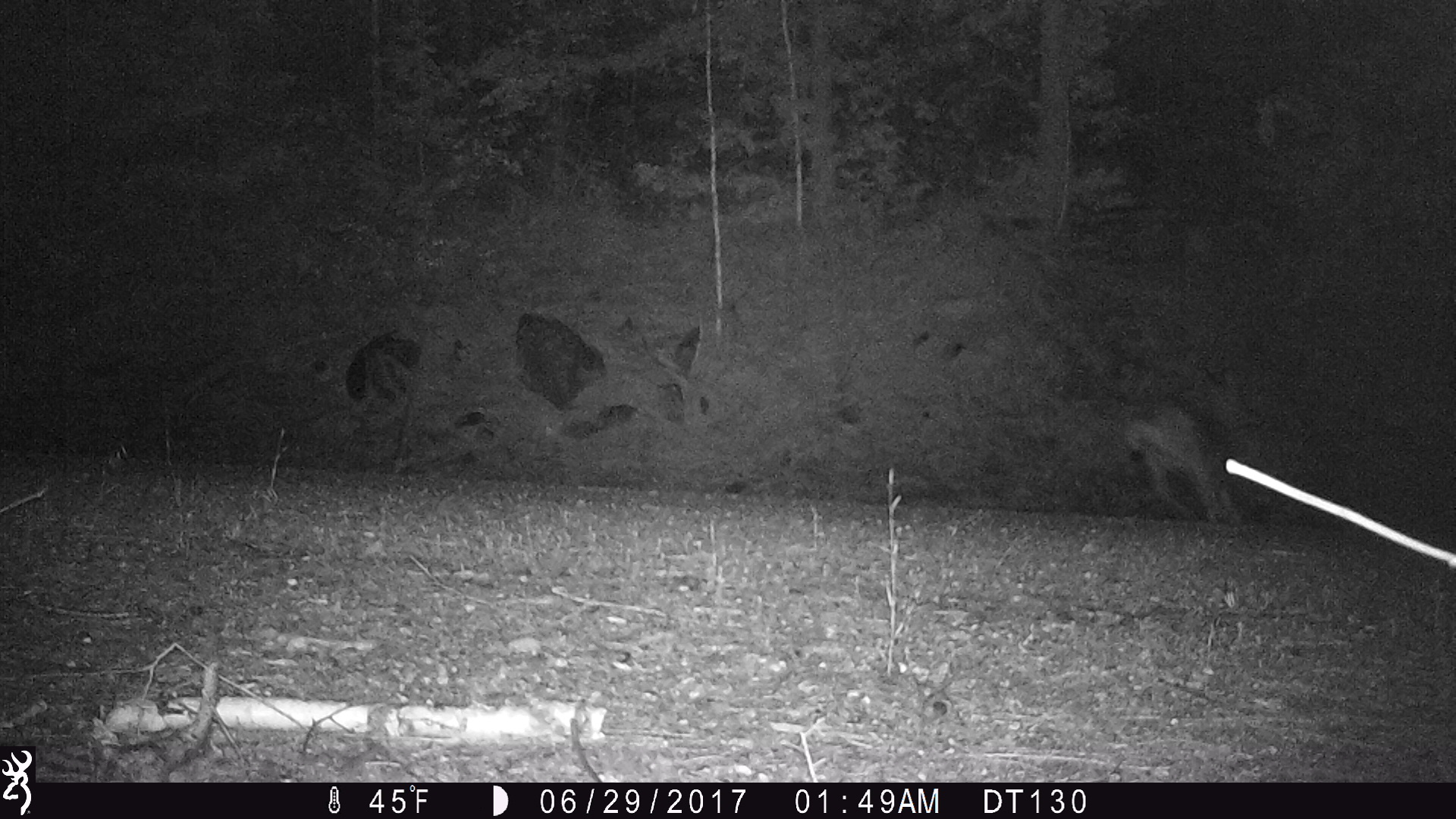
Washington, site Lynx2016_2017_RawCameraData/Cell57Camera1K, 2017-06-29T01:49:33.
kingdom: Animalia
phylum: Chordata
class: Mammalia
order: Artiodactyla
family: Cervidae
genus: Odocoileus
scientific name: Odocoileus hemionus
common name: mule deer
Odocoileus hemionus (mule deer). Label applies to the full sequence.